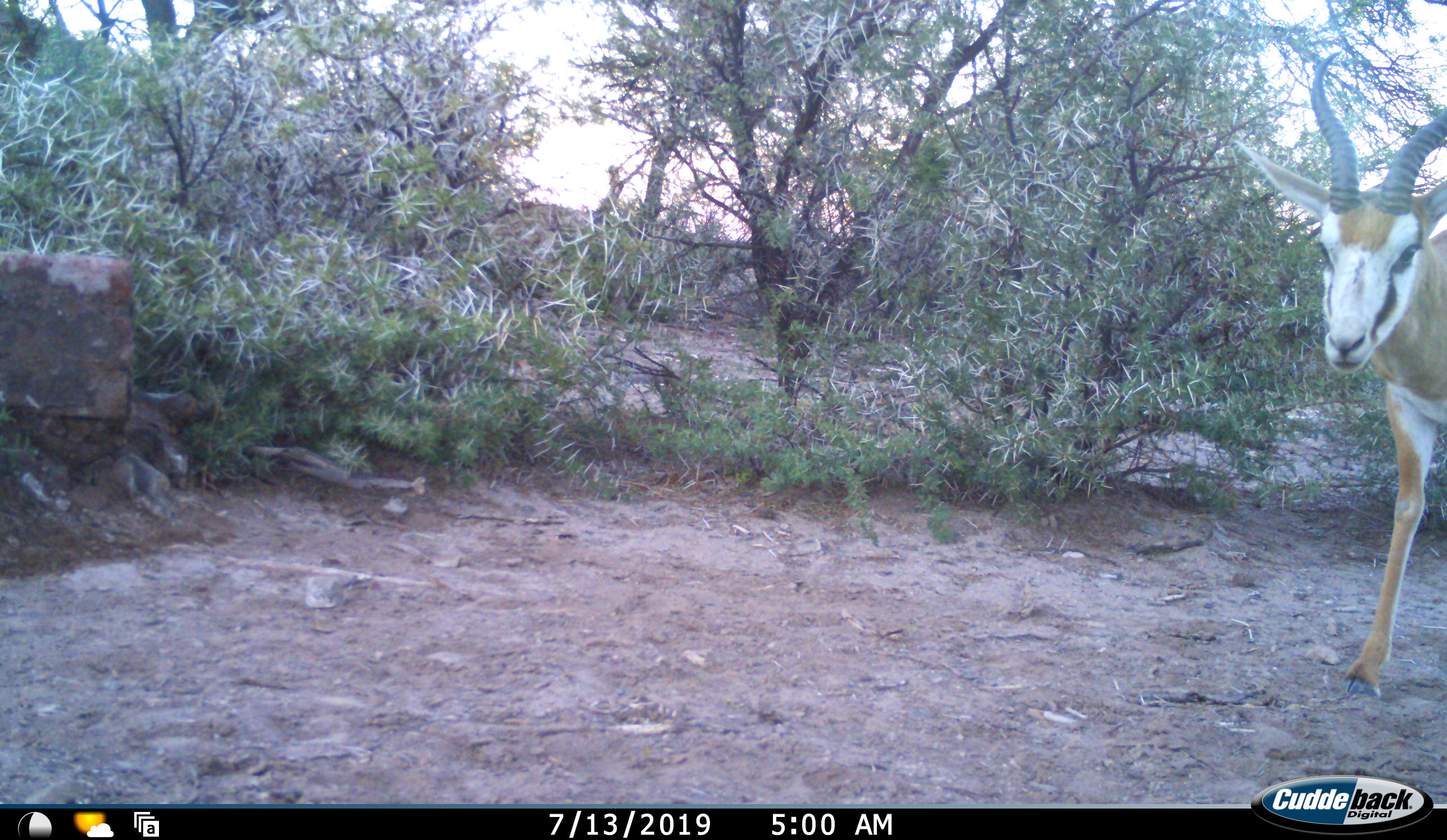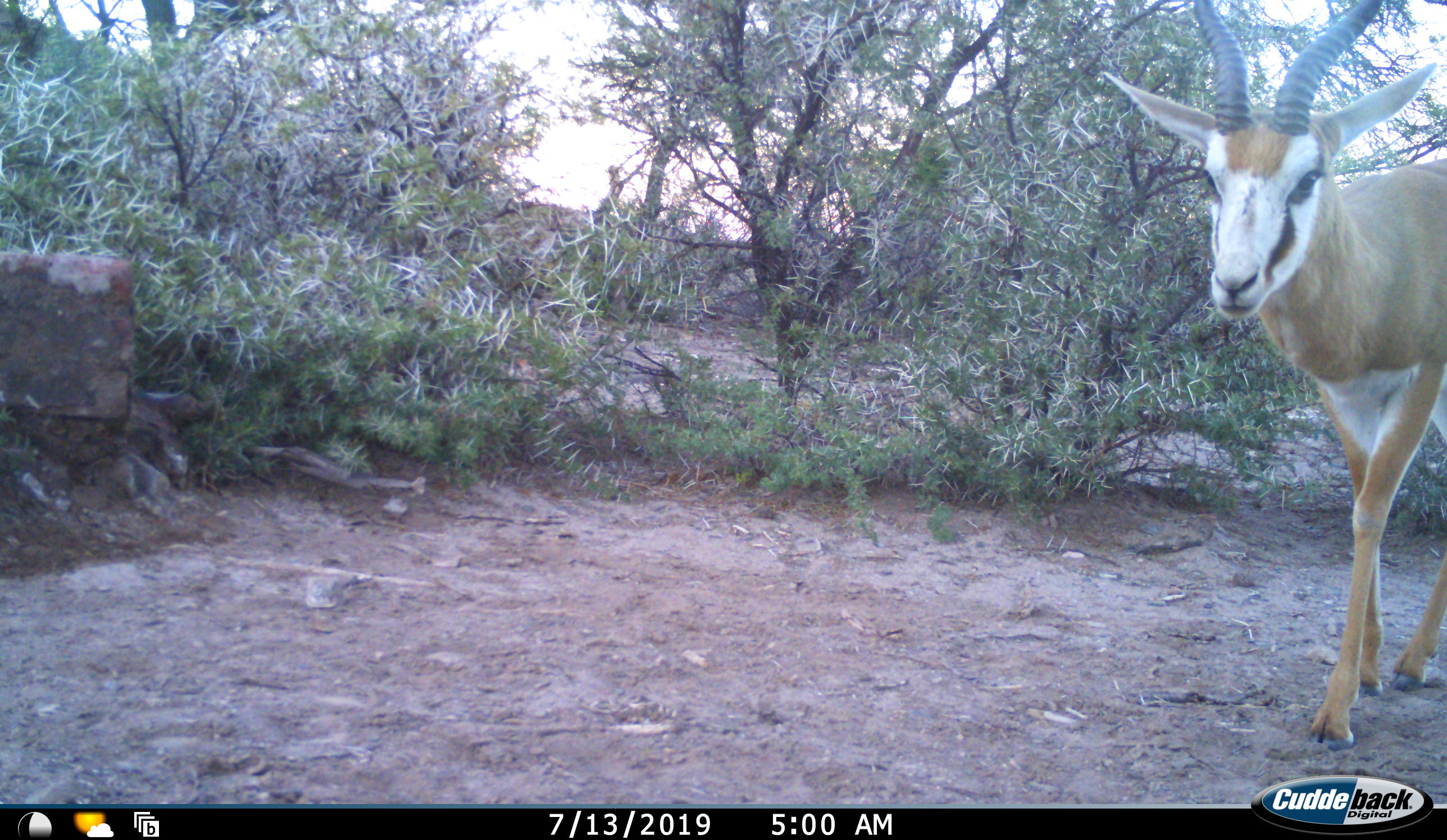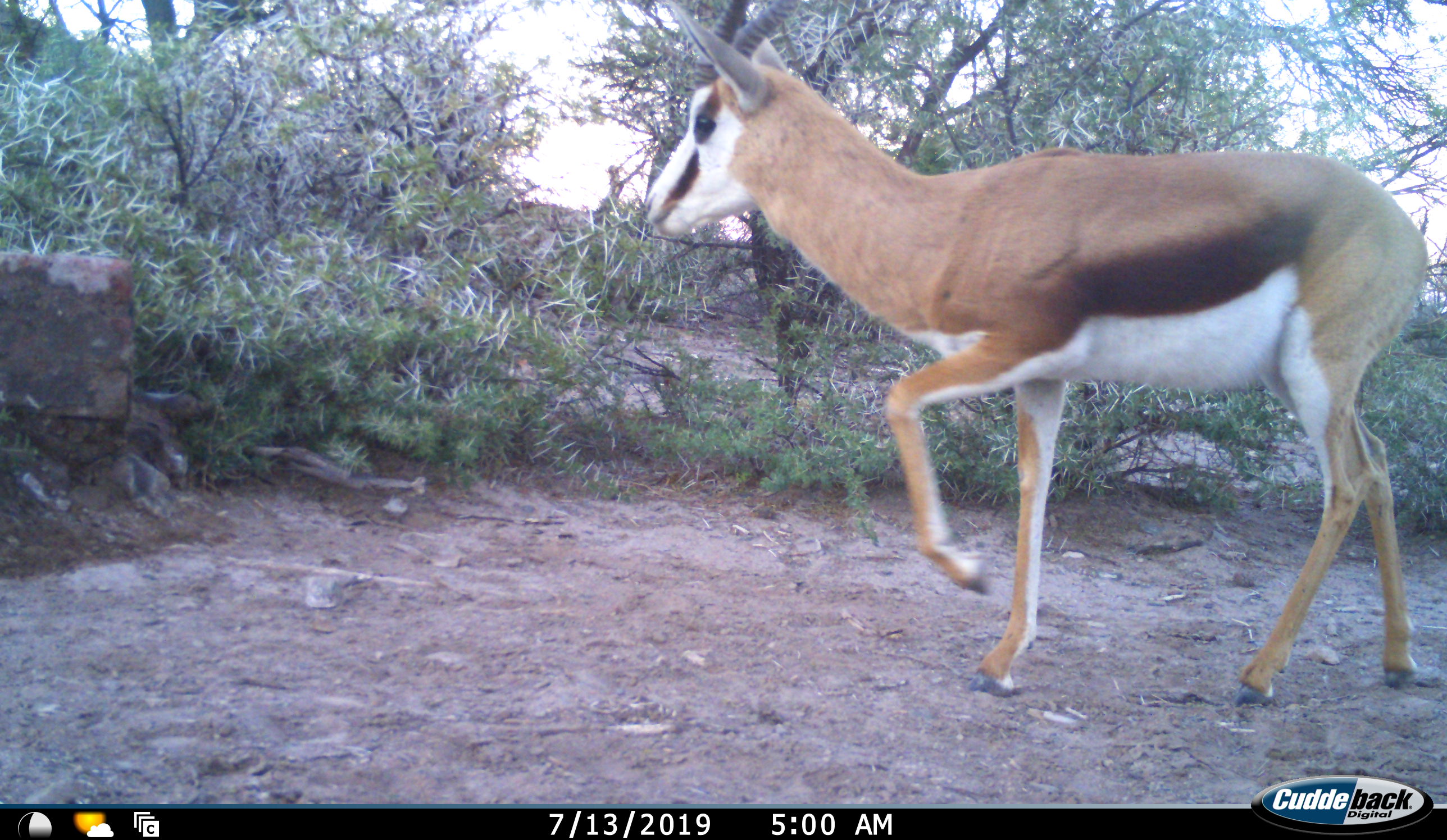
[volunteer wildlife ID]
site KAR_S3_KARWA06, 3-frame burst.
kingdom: Animalia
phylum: Chordata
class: Mammalia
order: Artiodactyla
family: Bovidae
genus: Antidorcas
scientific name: Antidorcas marsupialis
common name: springbok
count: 1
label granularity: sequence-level